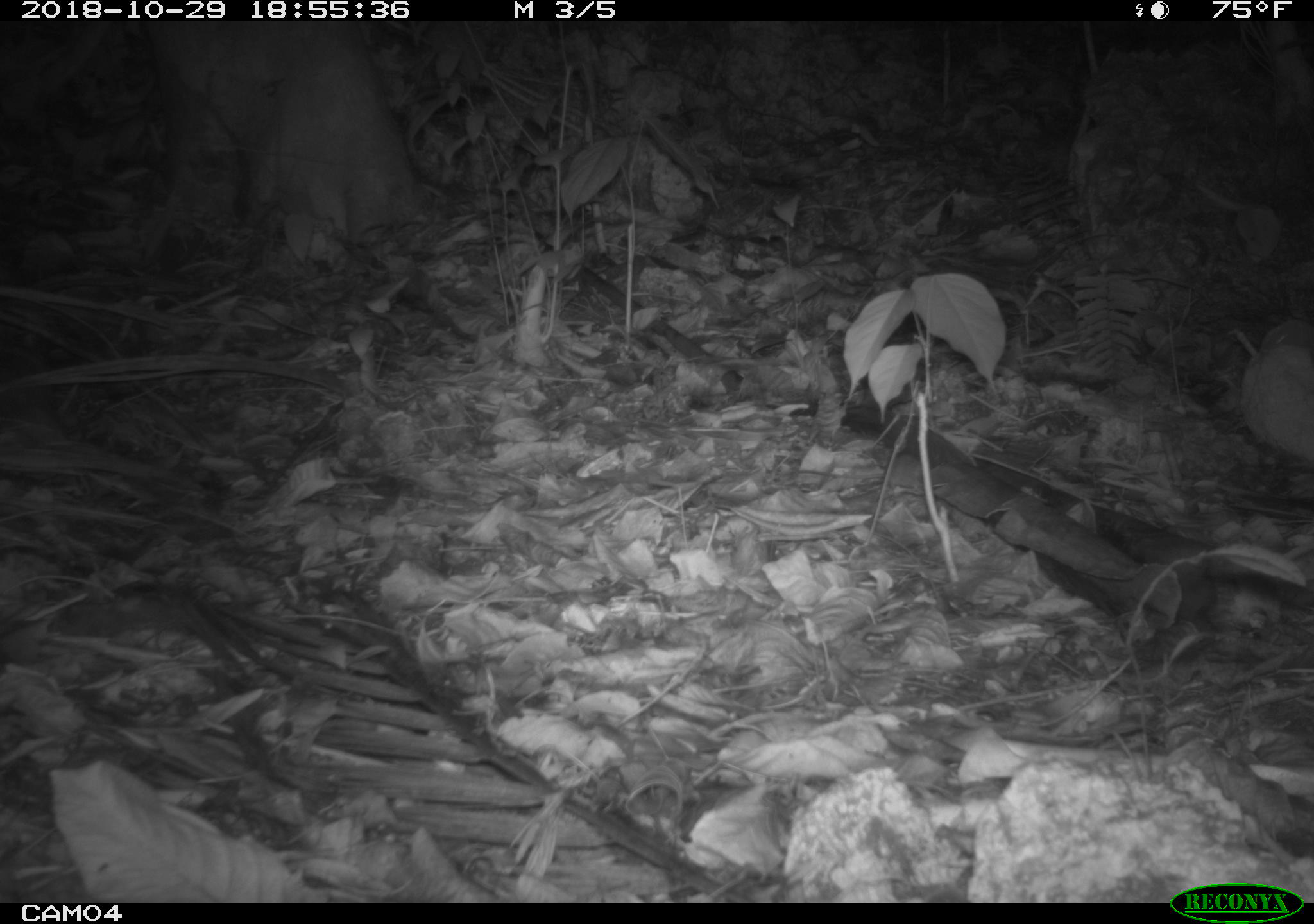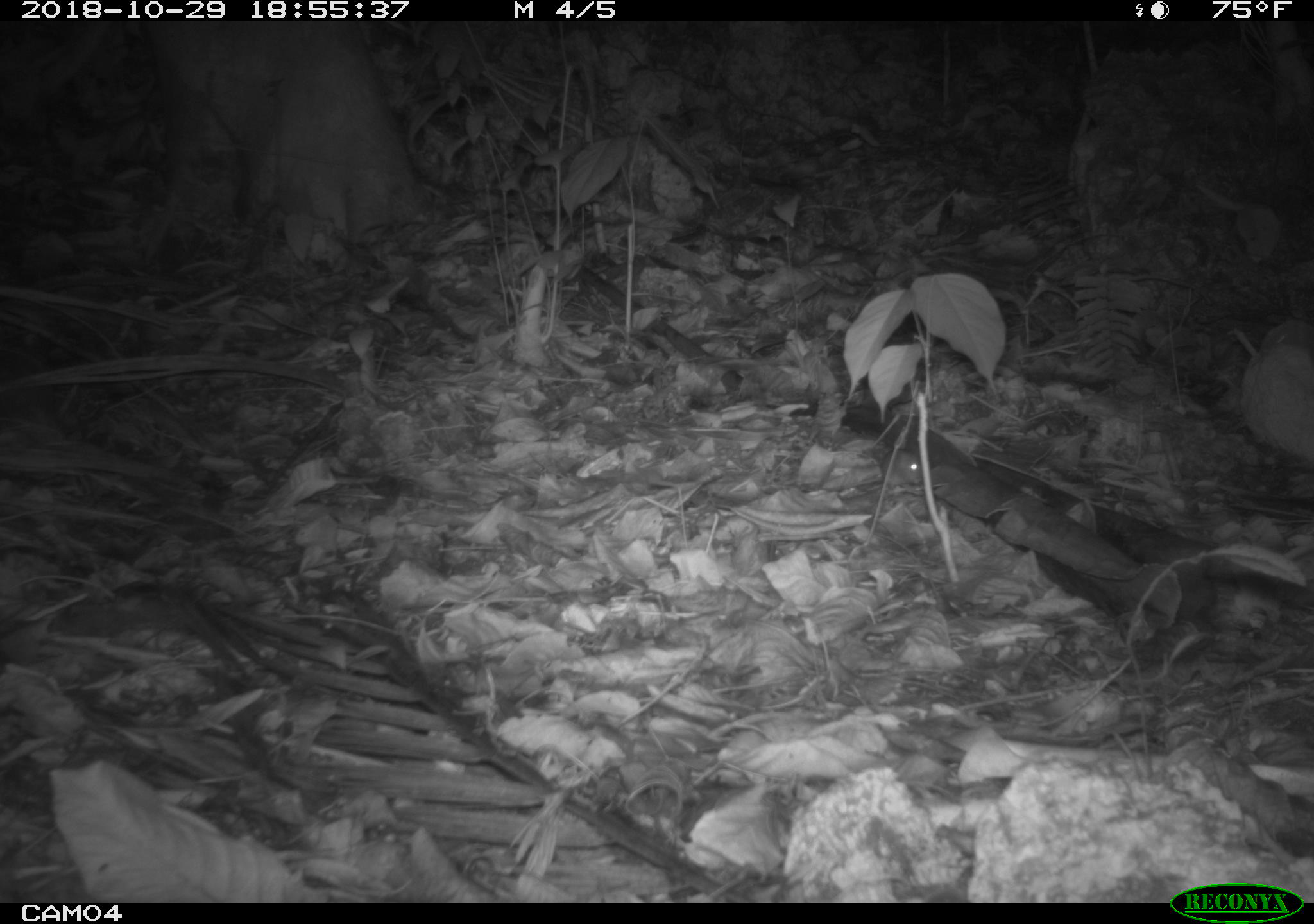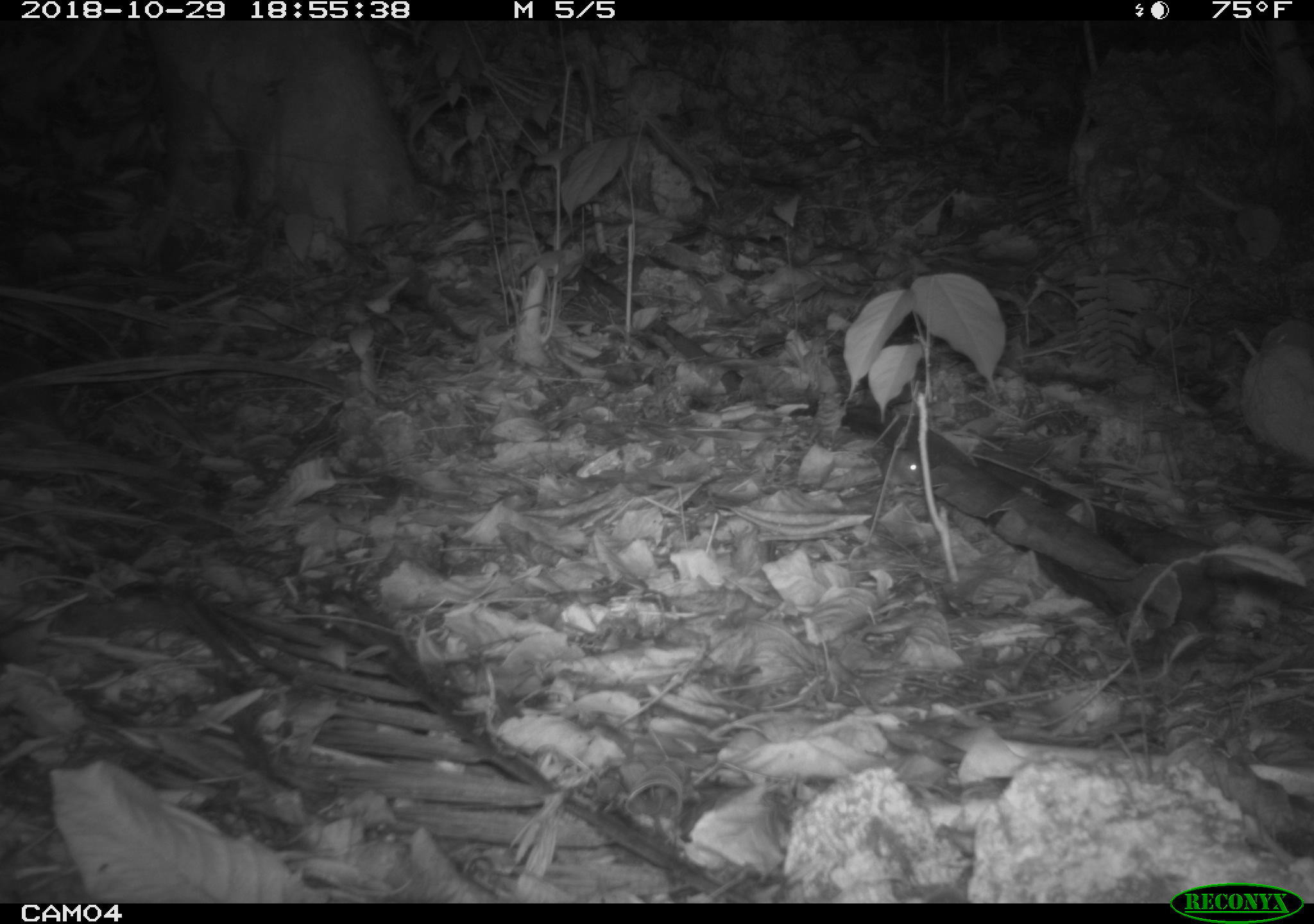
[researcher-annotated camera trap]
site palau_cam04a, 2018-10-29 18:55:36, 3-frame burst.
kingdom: Animalia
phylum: Chordata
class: Mammalia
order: Rodentia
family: Muridae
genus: Rattus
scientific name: Rattus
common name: rat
Rat (Rattus).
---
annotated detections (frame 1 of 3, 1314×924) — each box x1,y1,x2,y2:
rat: 793,452,927,492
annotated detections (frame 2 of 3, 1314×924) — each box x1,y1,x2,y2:
rat: 824,452,925,498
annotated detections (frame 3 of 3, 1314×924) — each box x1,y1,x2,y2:
rat: 870,448,928,491